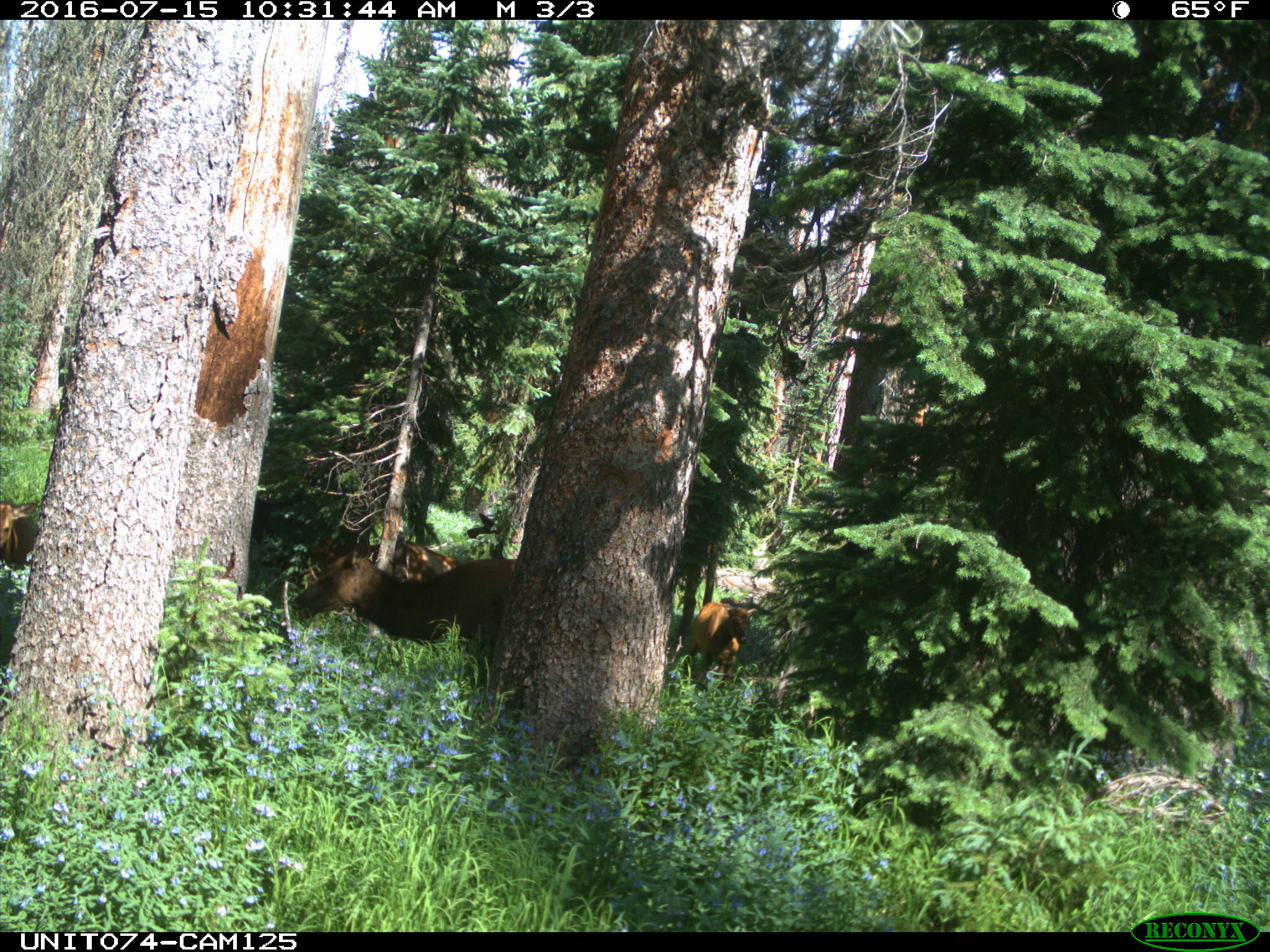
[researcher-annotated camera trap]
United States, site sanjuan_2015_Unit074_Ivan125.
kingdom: Animalia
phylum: Chordata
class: Mammalia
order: Artiodactyla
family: Cervidae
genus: Cervus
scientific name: Cervus elaphus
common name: red deer